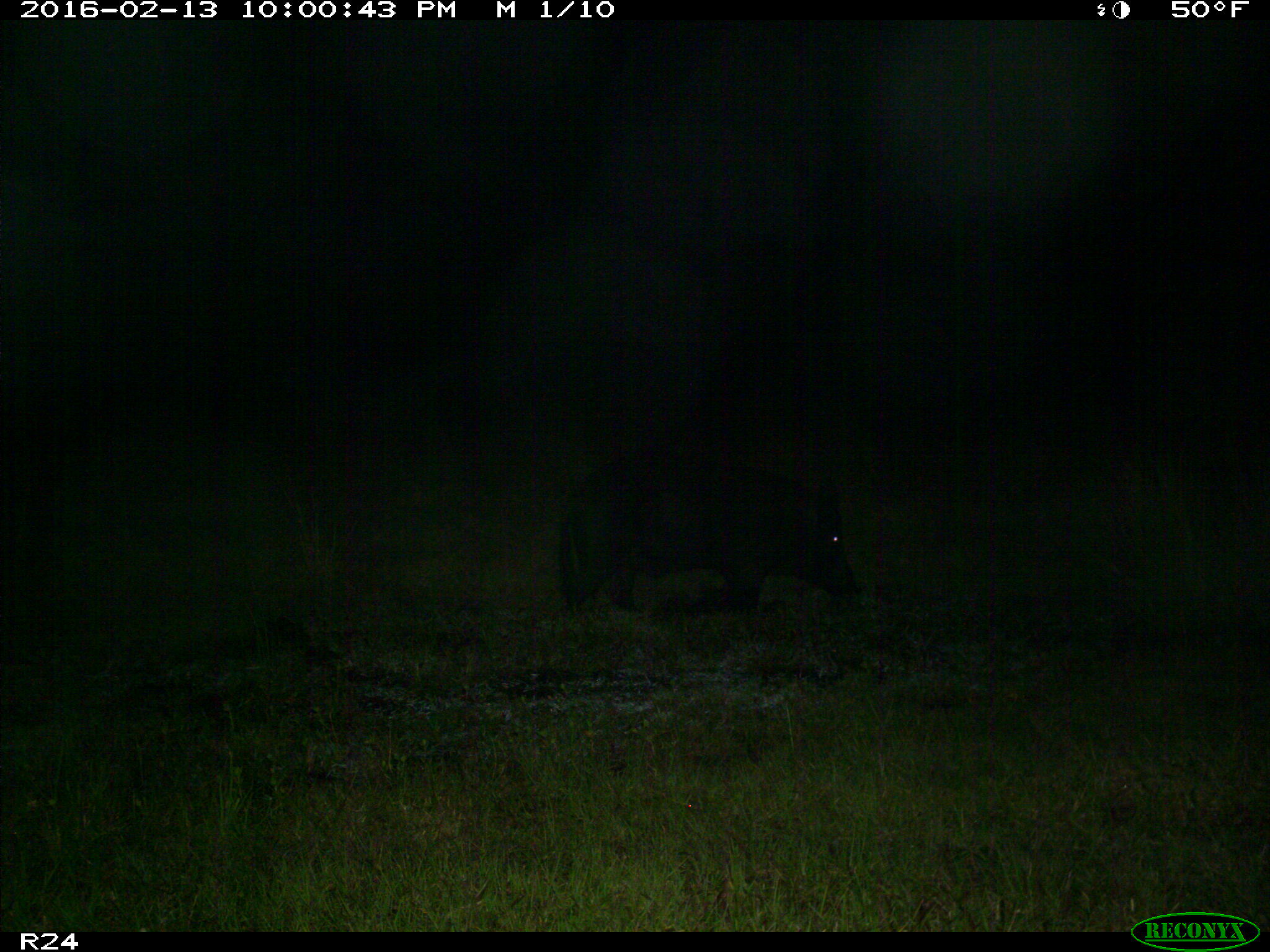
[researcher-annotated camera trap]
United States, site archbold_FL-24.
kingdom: Animalia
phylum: Chordata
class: Mammalia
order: Artiodactyla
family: Suidae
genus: Sus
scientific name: Sus scrofa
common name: wild boar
Sus scrofa (wild boar).